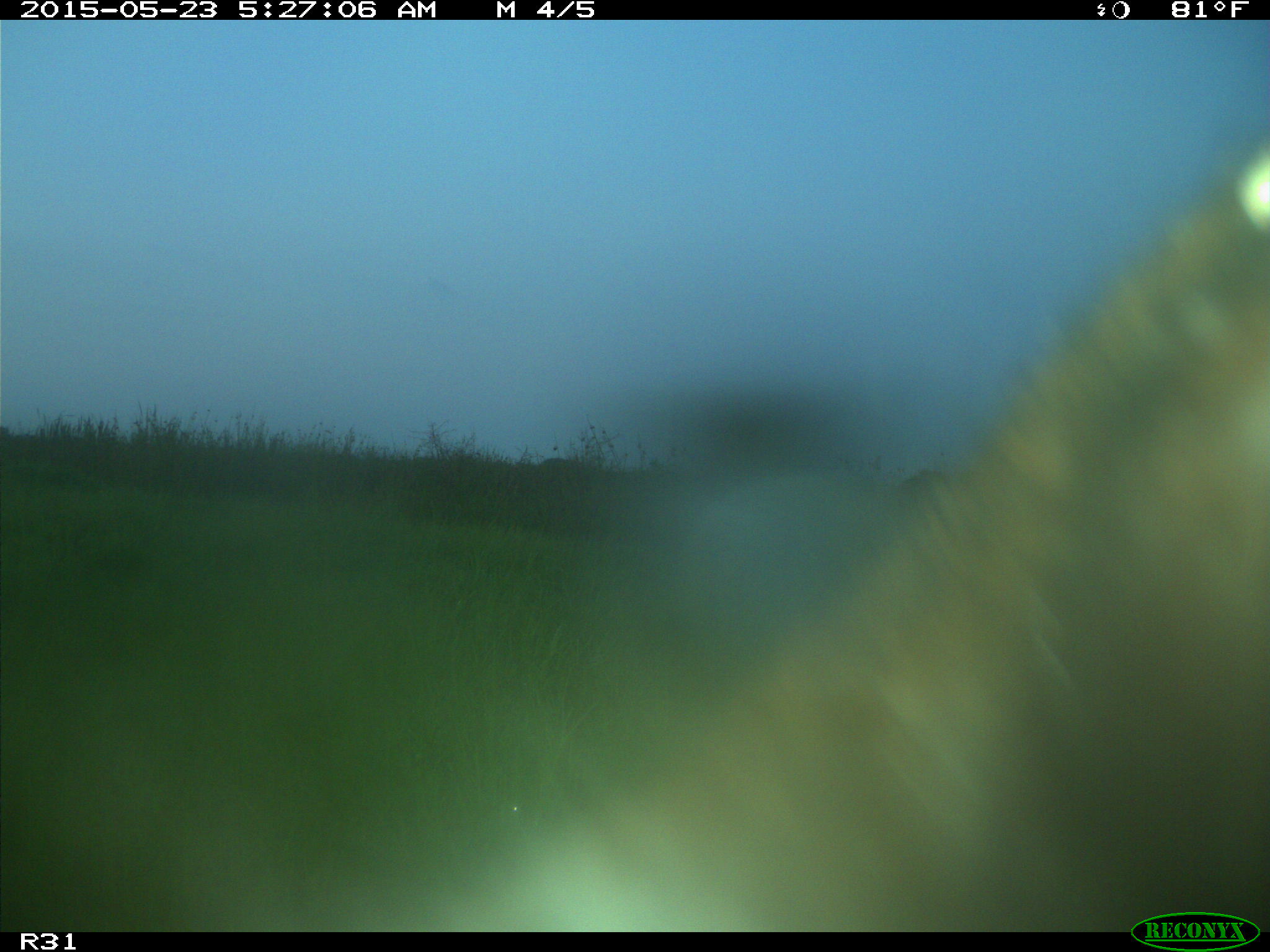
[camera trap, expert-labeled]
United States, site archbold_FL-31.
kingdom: Animalia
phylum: Chordata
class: Mammalia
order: Artiodactyla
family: Bovidae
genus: Bos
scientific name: Bos taurus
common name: domestic cow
Bos taurus (domestic cow).